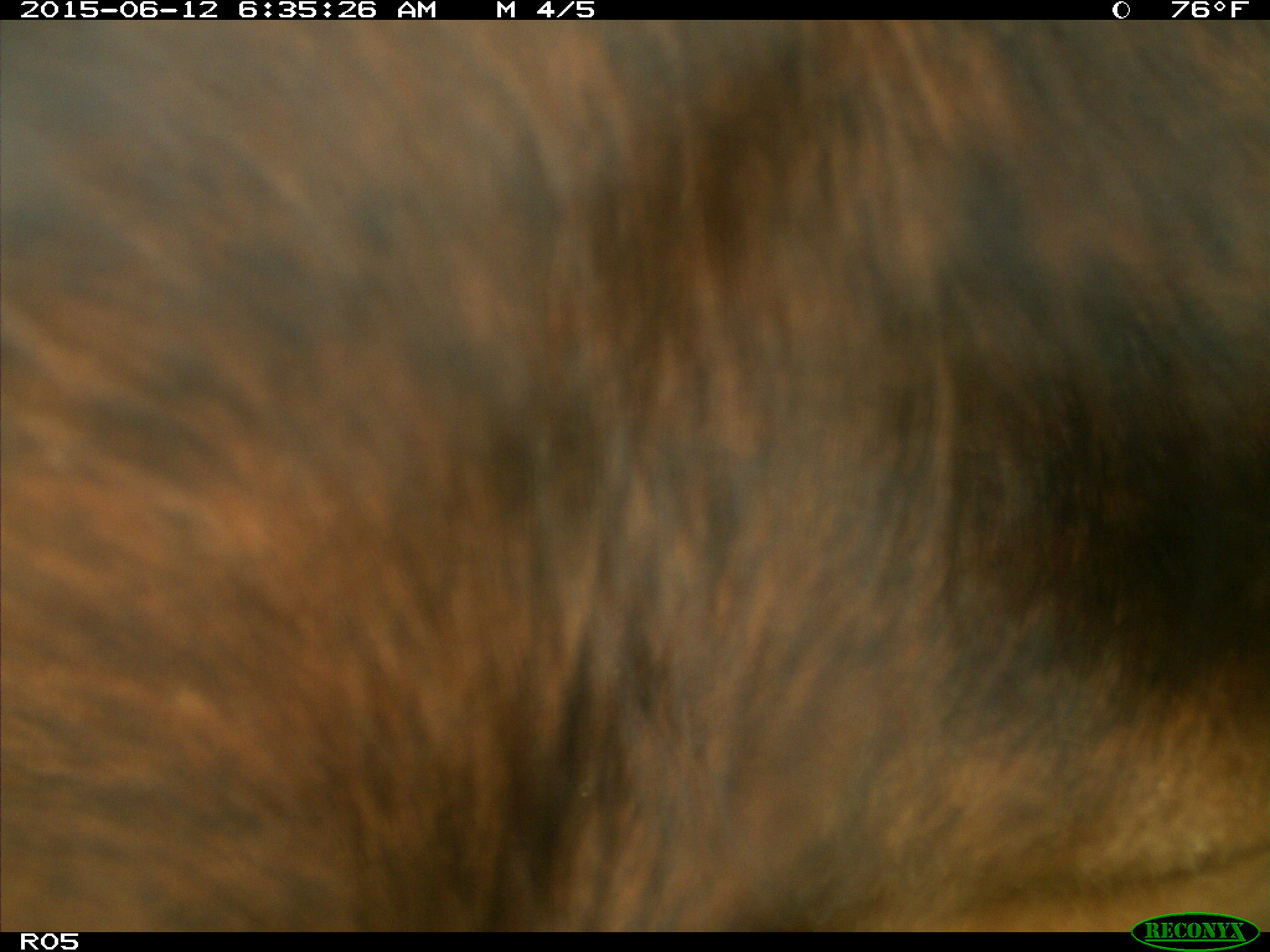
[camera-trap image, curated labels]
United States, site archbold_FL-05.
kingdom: Animalia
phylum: Chordata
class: Mammalia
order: Artiodactyla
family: Bovidae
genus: Bos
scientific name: Bos taurus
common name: domestic cow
Bos taurus (domestic cow).